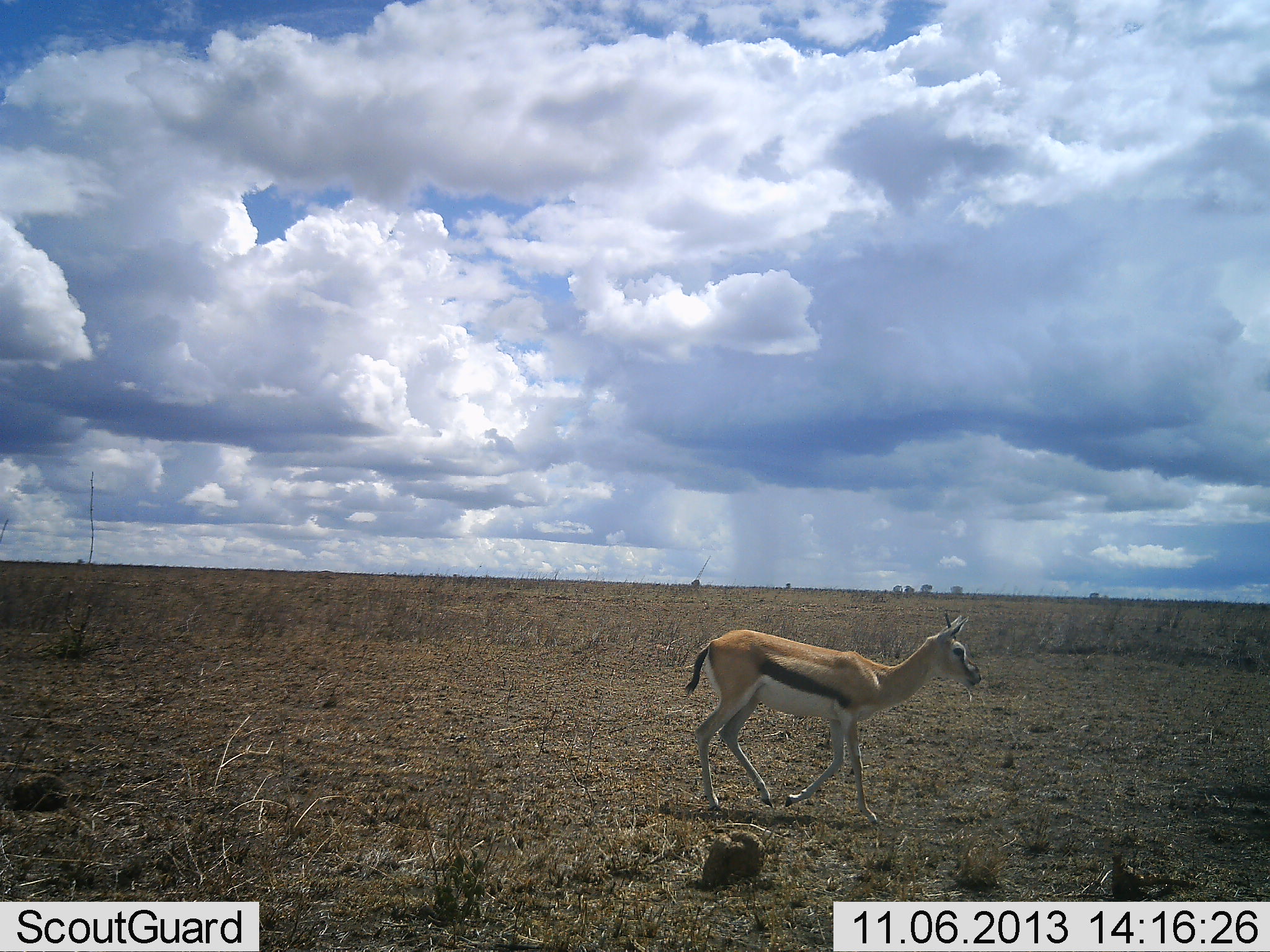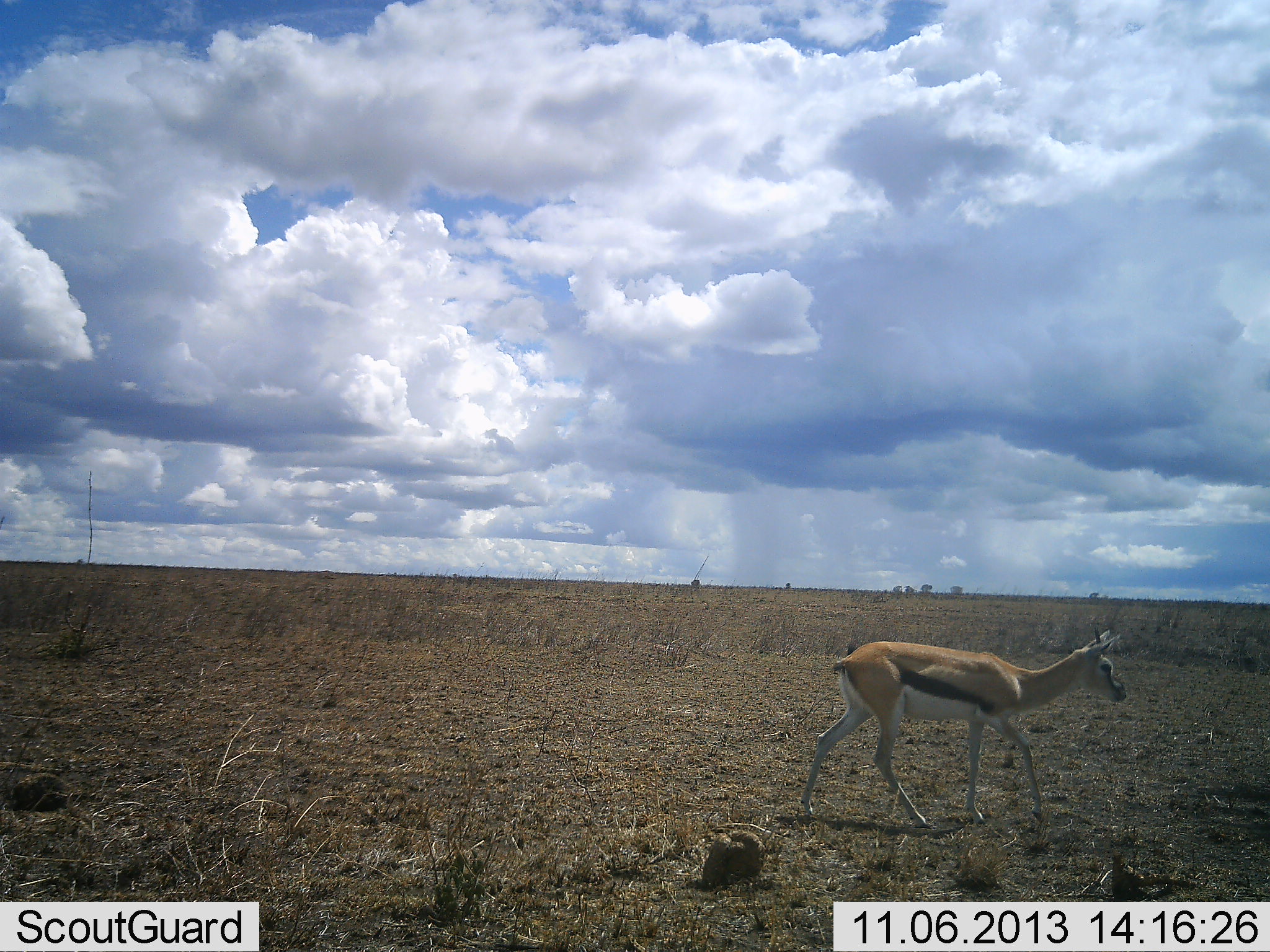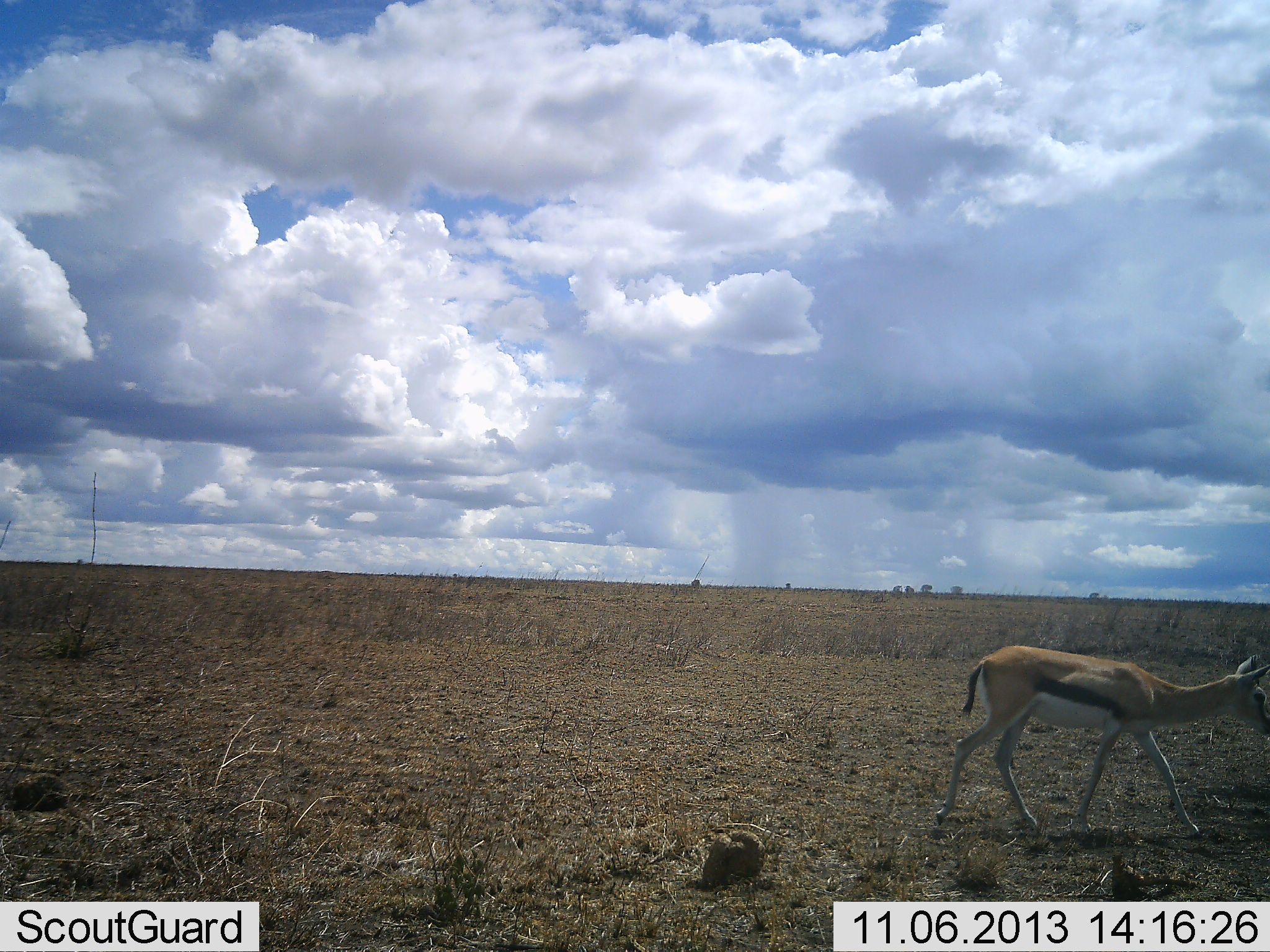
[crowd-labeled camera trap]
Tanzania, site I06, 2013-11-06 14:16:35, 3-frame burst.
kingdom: Animalia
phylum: Chordata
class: Mammalia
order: Artiodactyla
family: Bovidae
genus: Eudorcas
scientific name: Eudorcas thomsonii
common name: thomson's gazelle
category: gazellethomsons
Gazellethomsons (thomson's gazelle) (Eudorcas thomsonii), count 1. Behavior (volunteer vote fractions): standing 13%, resting 0%, moving 90%, interacting 0%. Young present (vote fraction): 3%. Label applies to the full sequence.